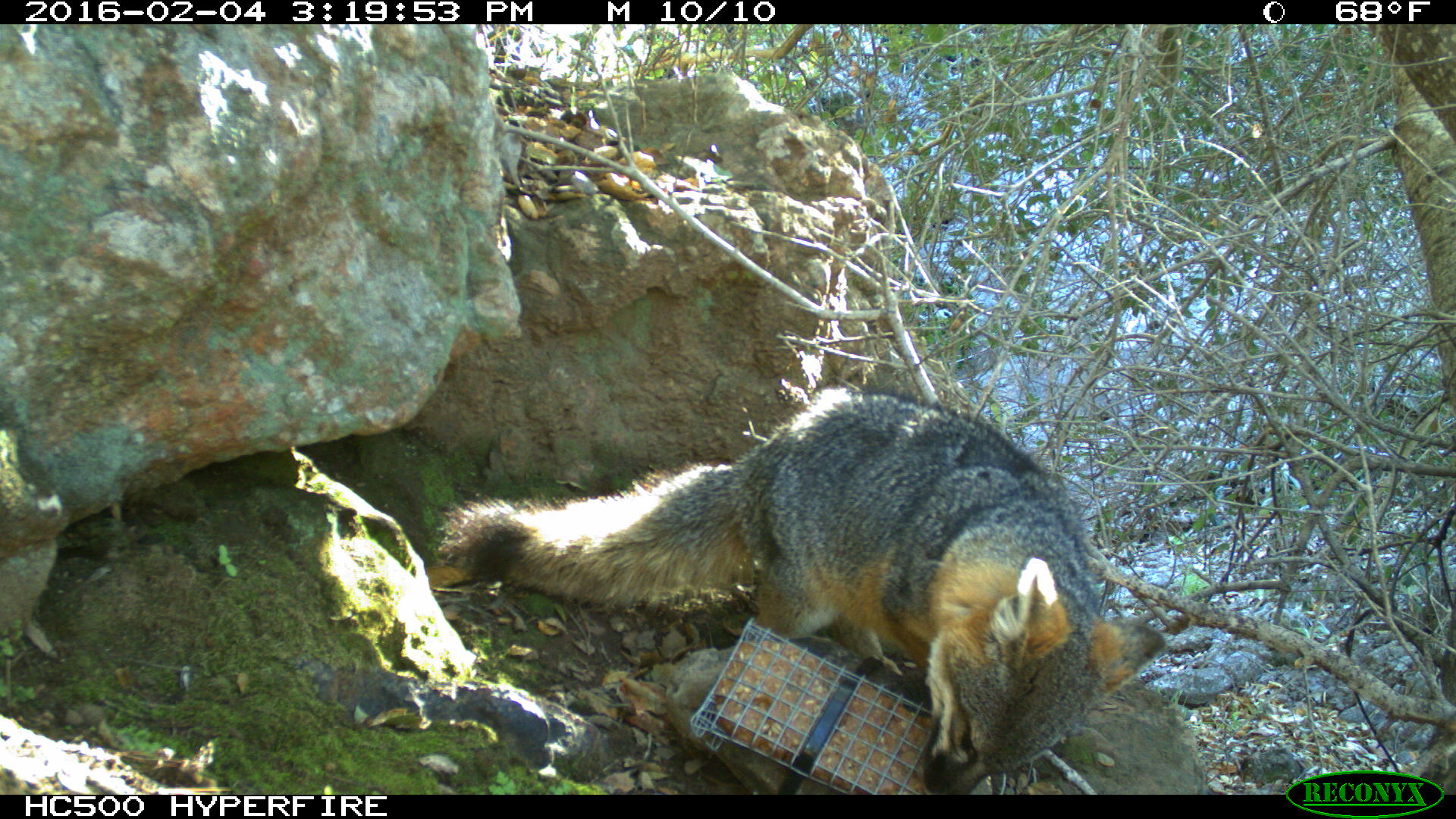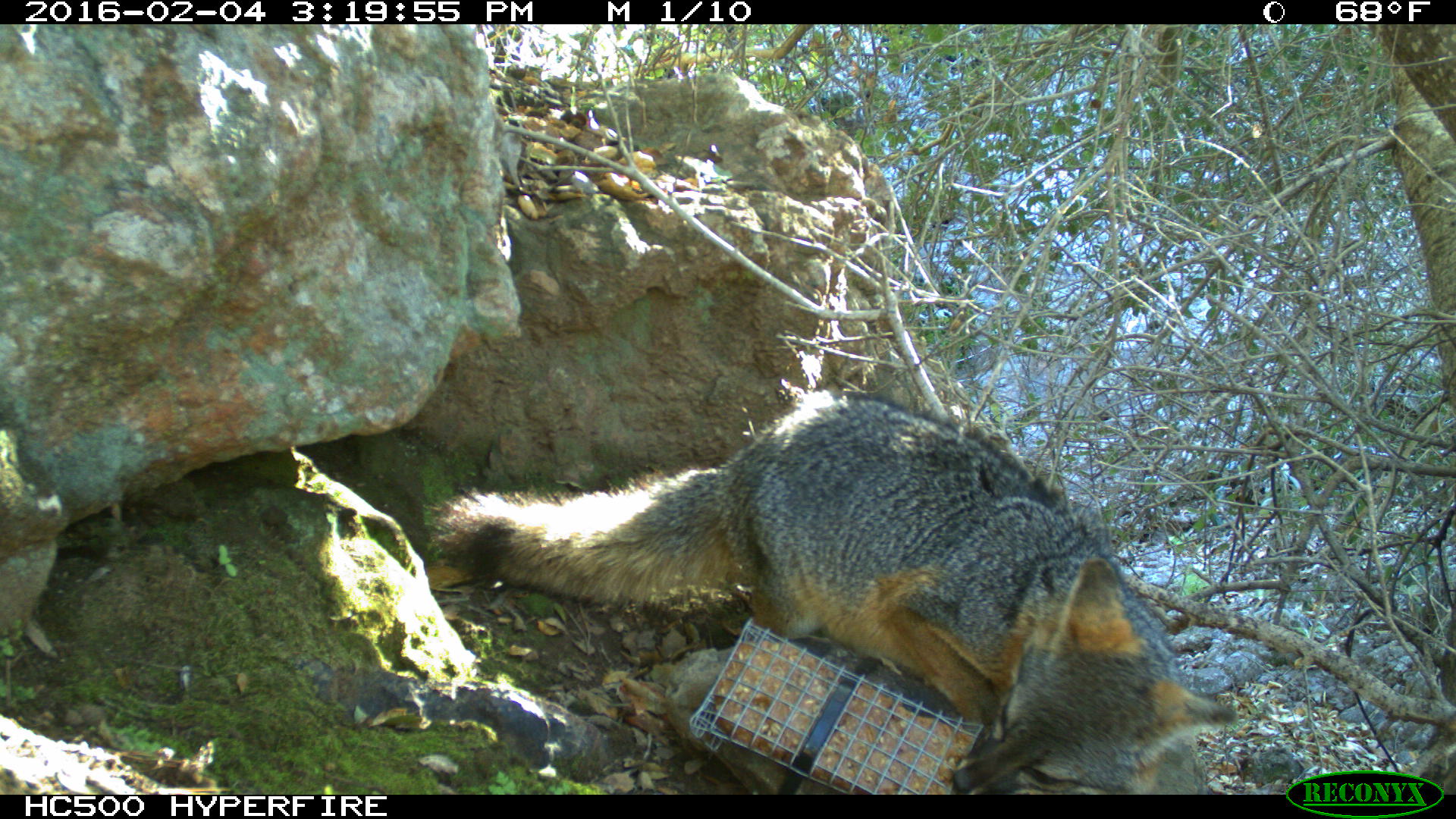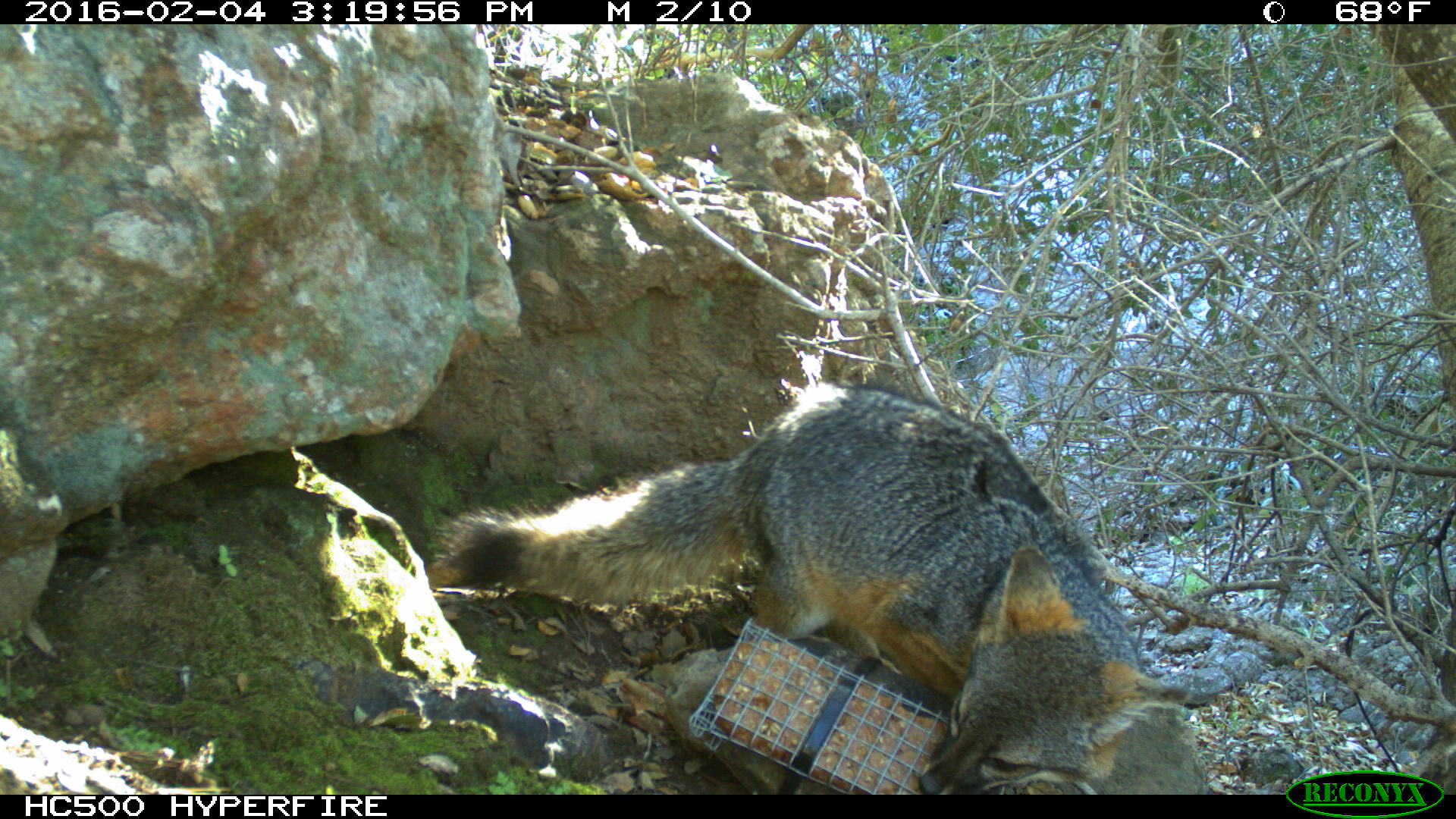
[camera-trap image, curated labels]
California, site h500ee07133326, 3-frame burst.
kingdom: Animalia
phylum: Chordata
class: Mammalia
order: Carnivora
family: Canidae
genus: Urocyon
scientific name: Urocyon littoralis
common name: island fox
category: fox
Fox (island fox) (Urocyon littoralis).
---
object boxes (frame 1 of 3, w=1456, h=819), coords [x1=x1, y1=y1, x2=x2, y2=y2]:
fox: [x1=440, y1=390, x2=1165, y2=794]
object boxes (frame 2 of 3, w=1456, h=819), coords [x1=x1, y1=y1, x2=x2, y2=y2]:
fox: [x1=432, y1=391, x2=1237, y2=795]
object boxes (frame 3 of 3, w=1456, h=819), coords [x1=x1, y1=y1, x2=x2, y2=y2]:
fox: [x1=440, y1=387, x2=1189, y2=794]